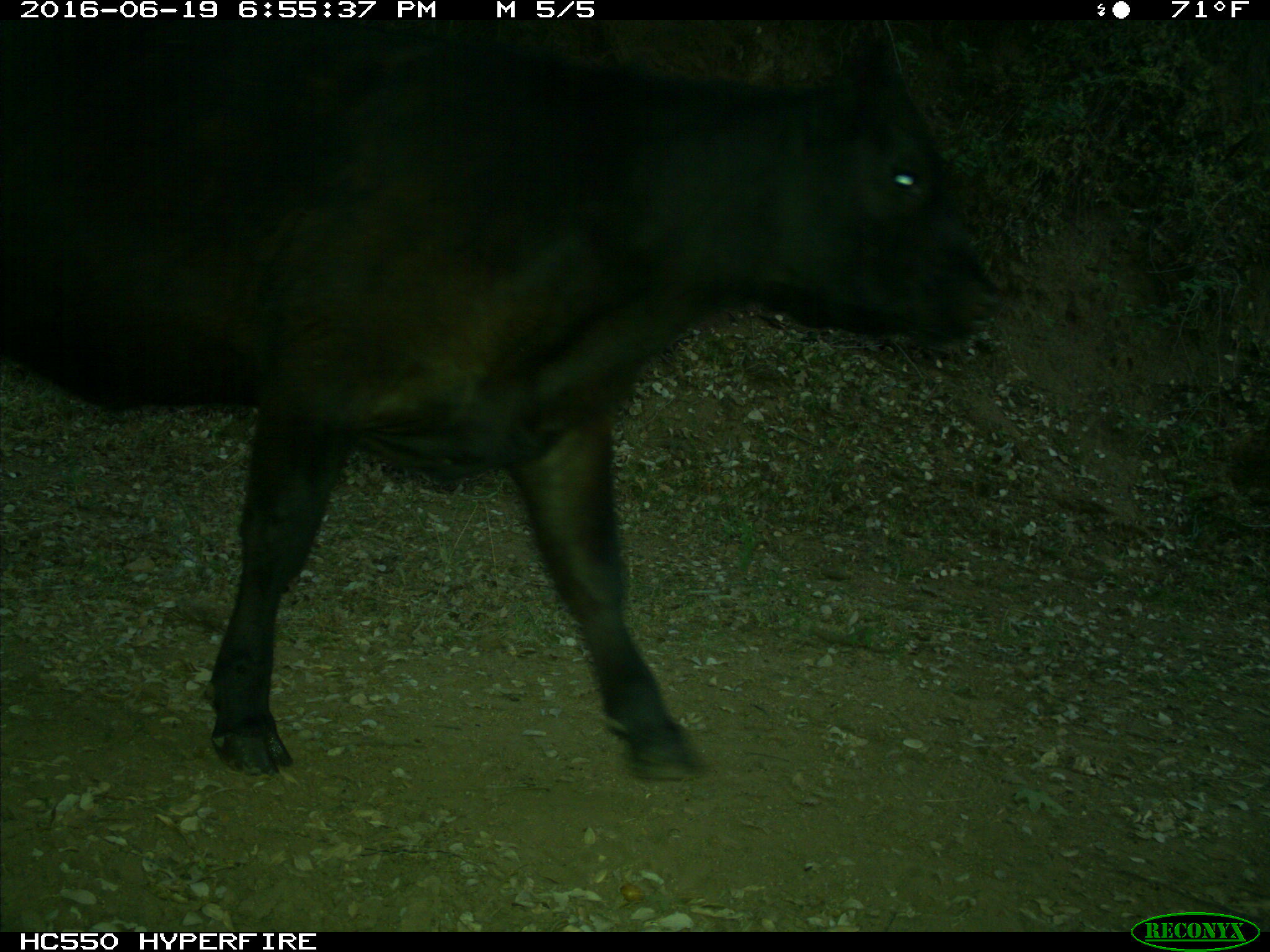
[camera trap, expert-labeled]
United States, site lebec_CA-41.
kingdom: Animalia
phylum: Chordata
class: Mammalia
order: Artiodactyla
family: Bovidae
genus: Bos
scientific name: Bos taurus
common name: domestic cow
Bos taurus (domestic cow).